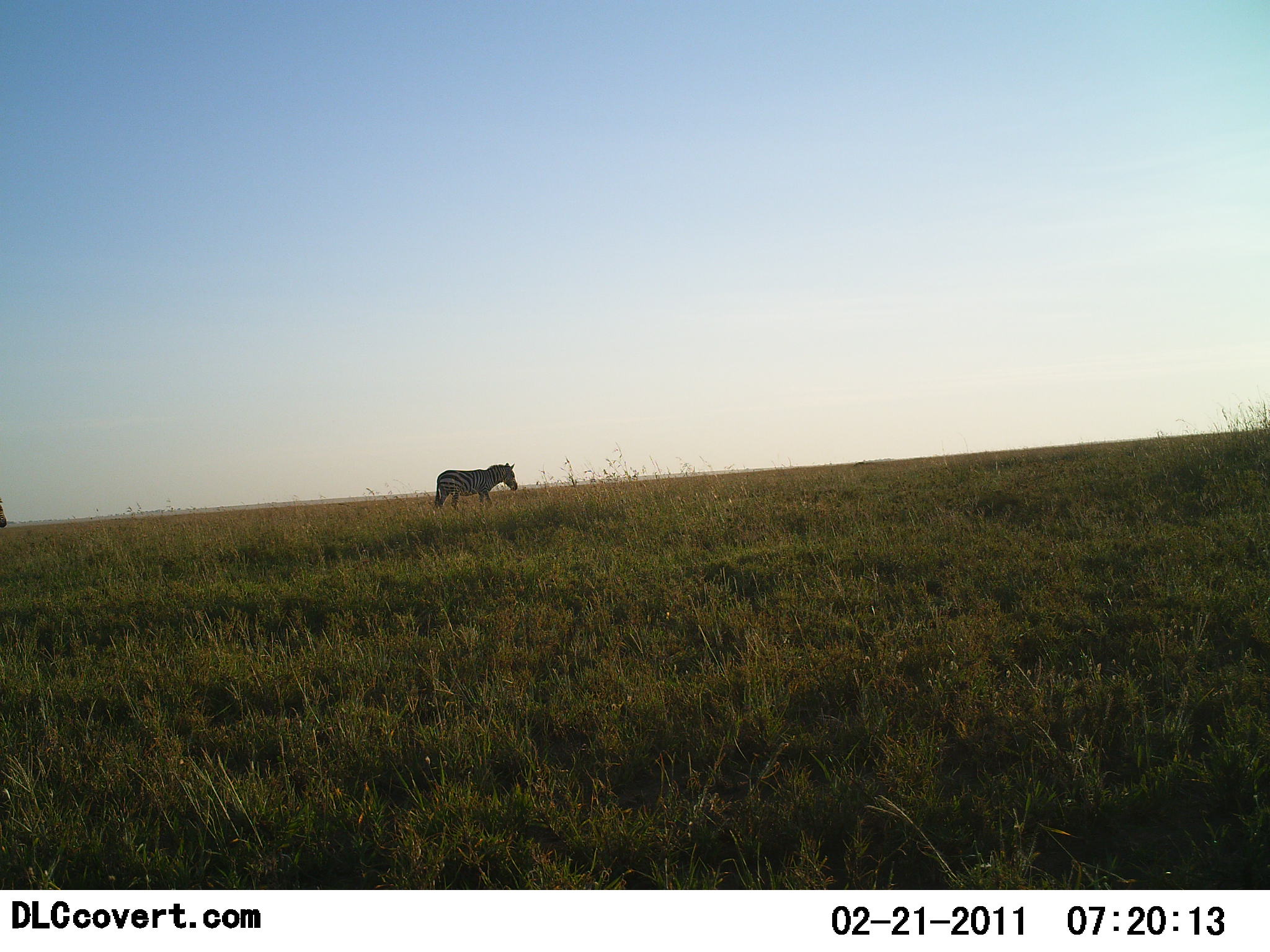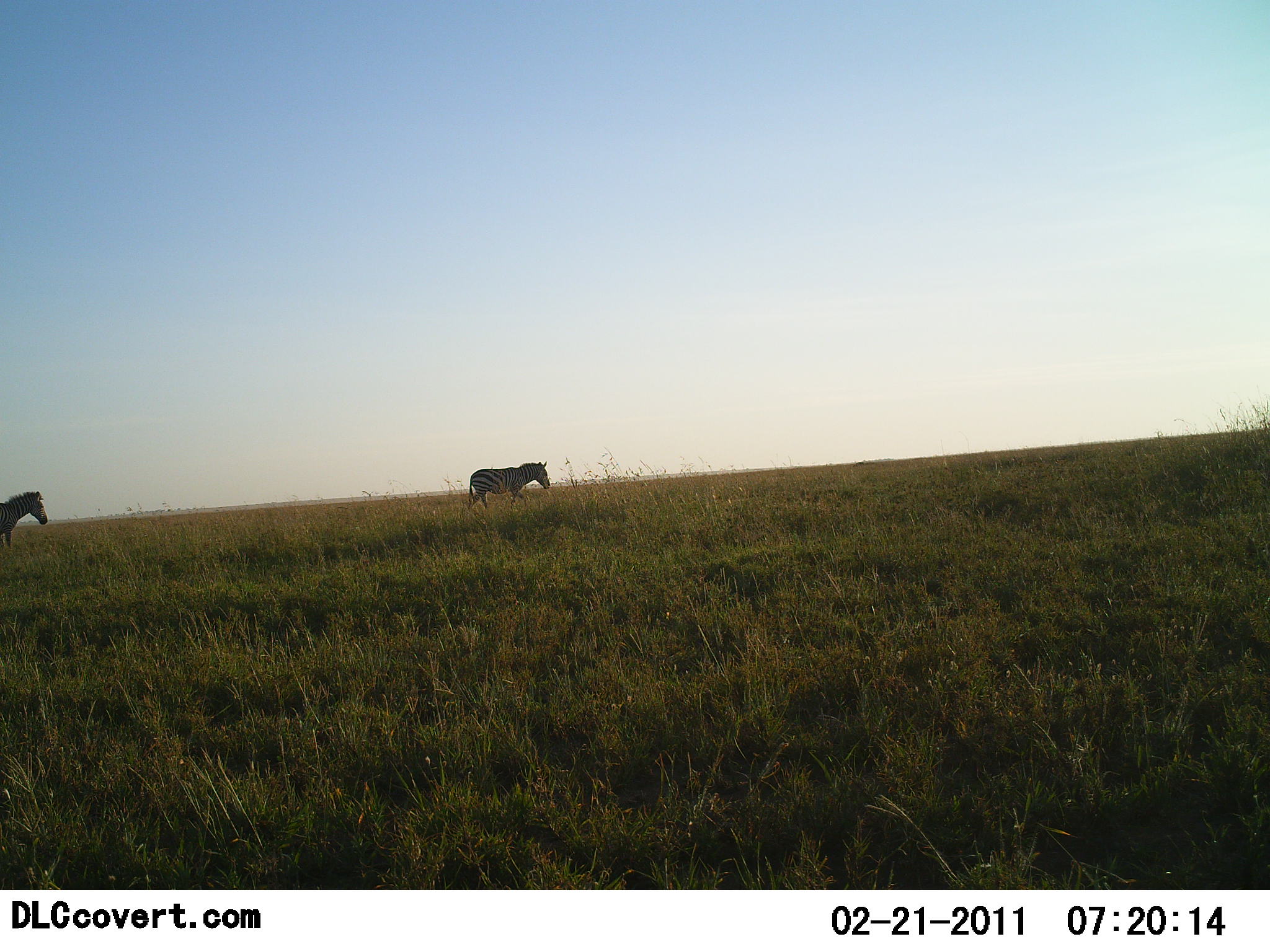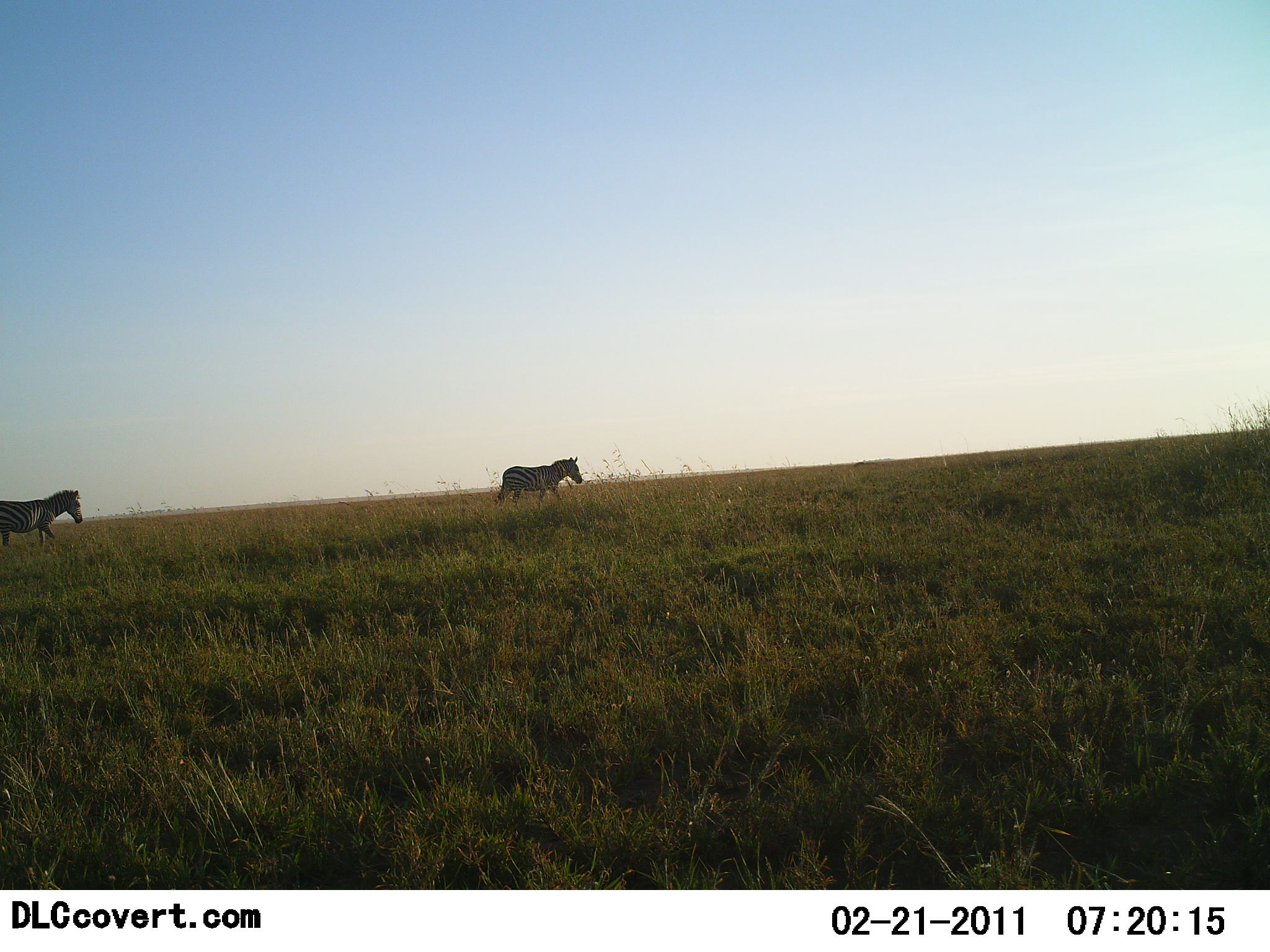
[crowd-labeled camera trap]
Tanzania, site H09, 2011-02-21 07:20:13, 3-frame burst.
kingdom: Animalia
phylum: Chordata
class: Mammalia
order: Perissodactyla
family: Equidae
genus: Equus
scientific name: Equus quagga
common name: plains zebra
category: zebra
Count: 2.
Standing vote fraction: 8%.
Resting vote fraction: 0%.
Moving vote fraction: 100%.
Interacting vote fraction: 0%.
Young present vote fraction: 0%.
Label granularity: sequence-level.